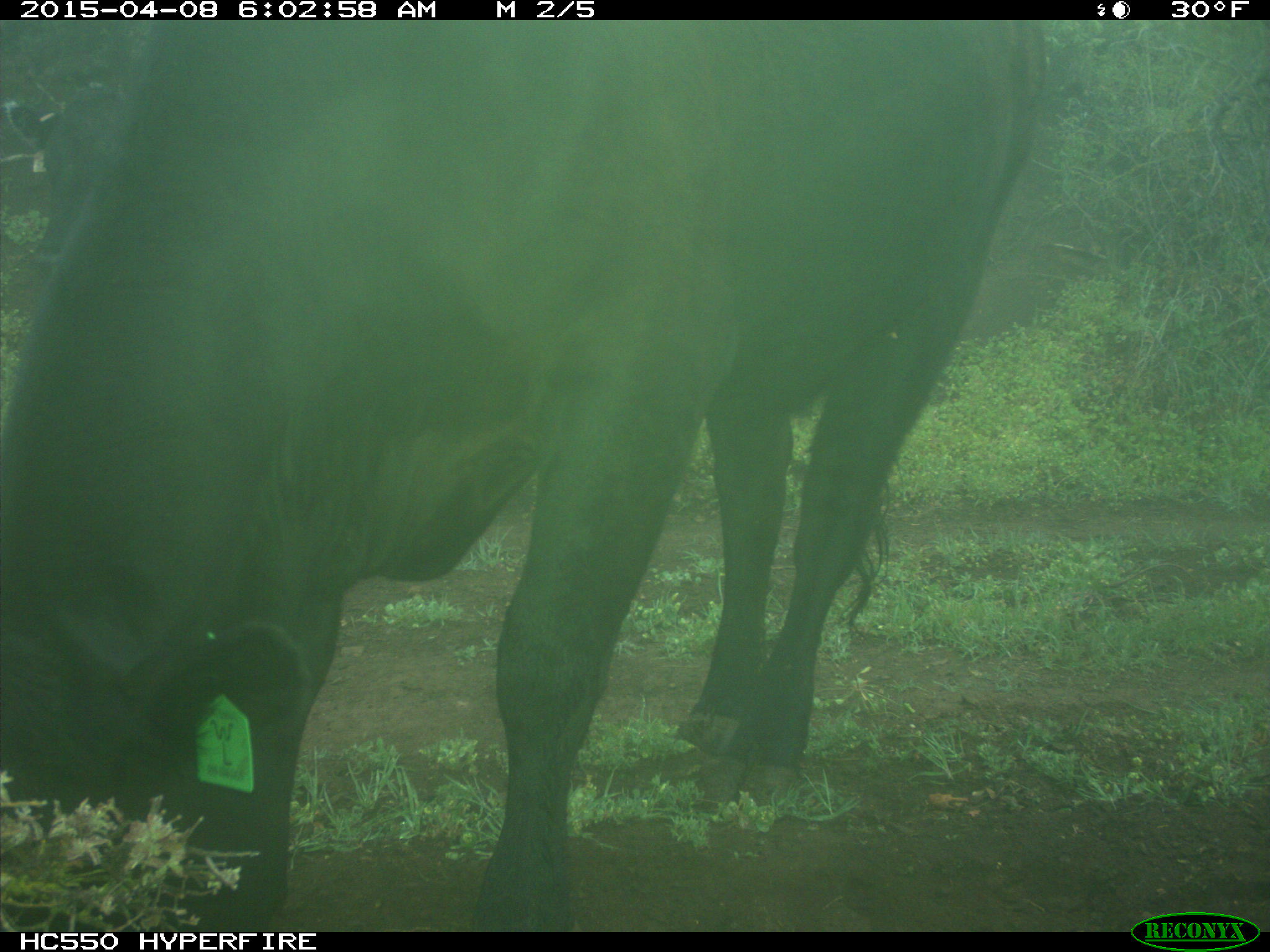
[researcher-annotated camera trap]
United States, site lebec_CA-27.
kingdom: Animalia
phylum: Chordata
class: Mammalia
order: Artiodactyla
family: Bovidae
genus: Bos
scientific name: Bos taurus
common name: domestic cow